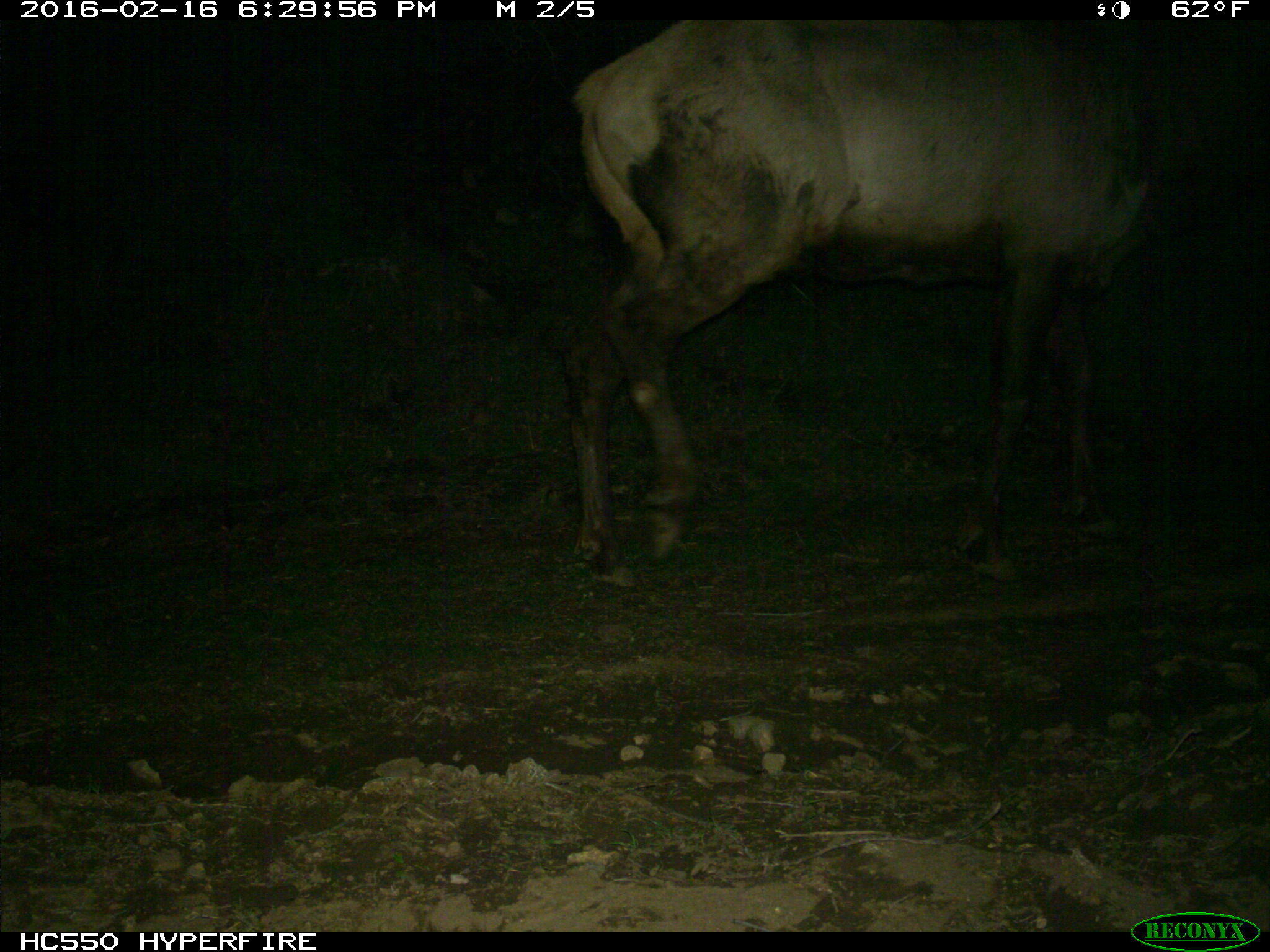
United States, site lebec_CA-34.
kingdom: Animalia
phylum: Chordata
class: Mammalia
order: Artiodactyla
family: Cervidae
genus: Cervus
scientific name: Cervus canadensis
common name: elk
Cervus canadensis (elk).